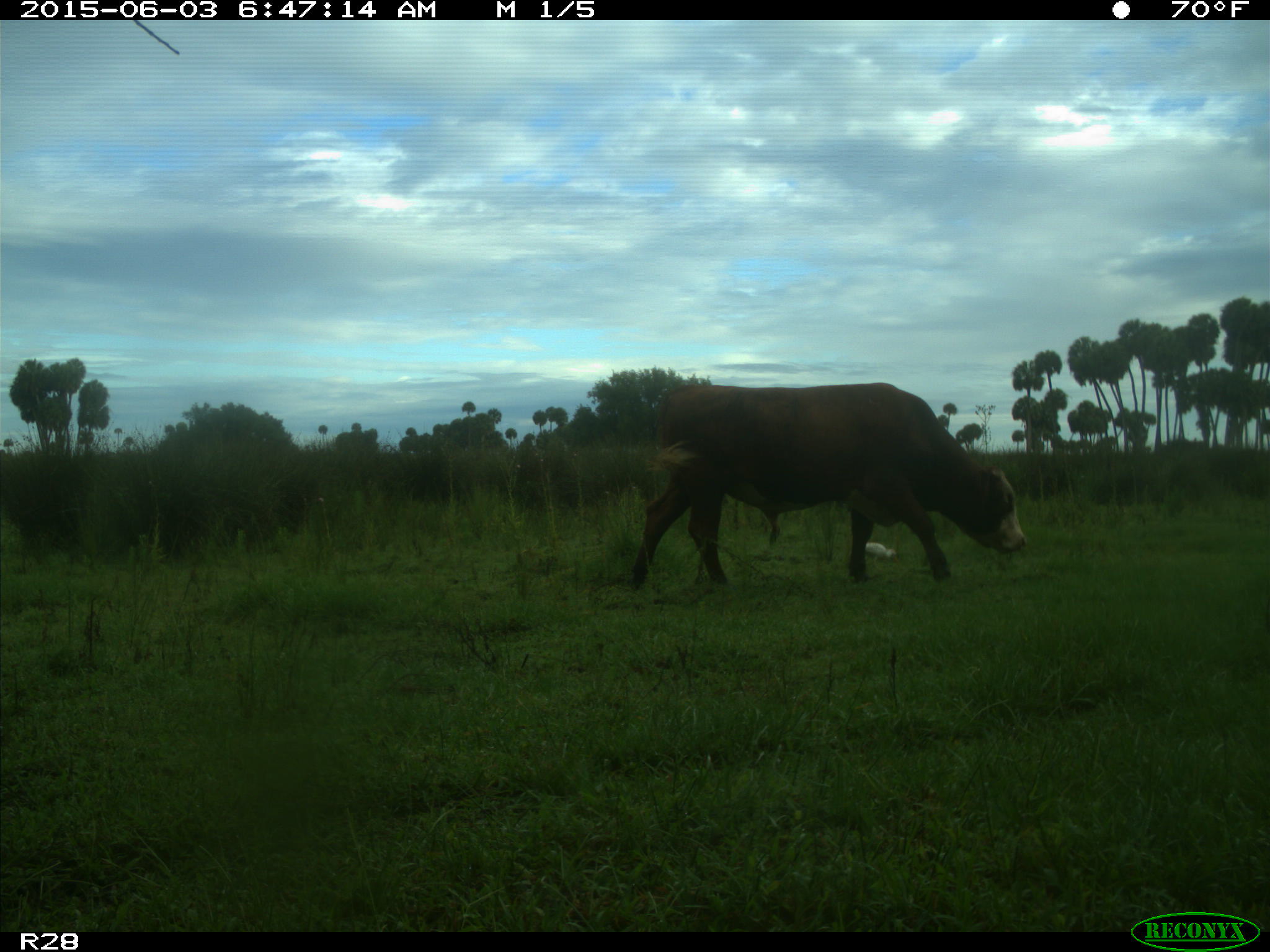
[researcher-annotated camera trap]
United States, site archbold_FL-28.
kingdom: Animalia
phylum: Chordata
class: Mammalia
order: Artiodactyla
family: Bovidae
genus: Bos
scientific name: Bos taurus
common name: domestic cow